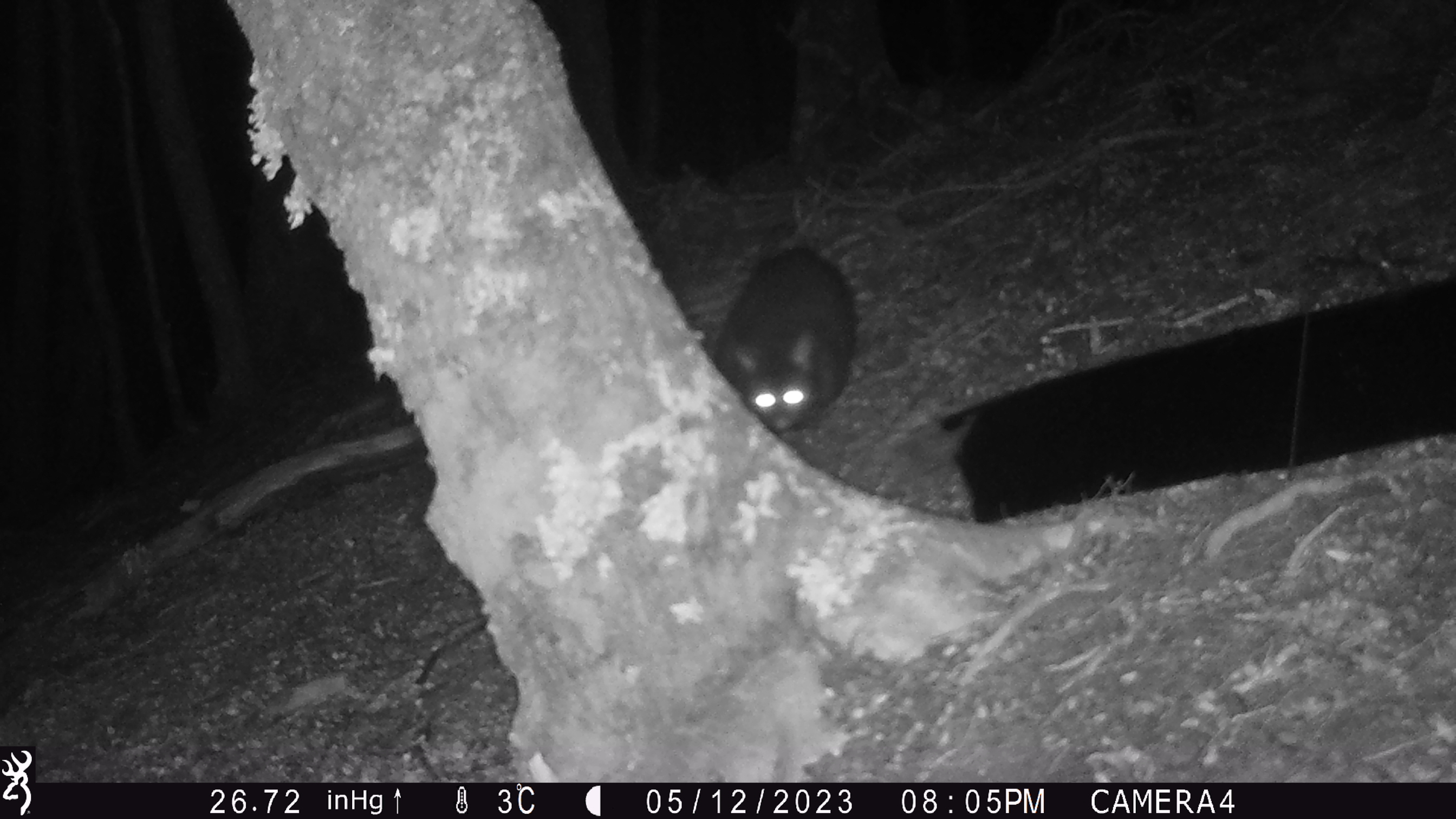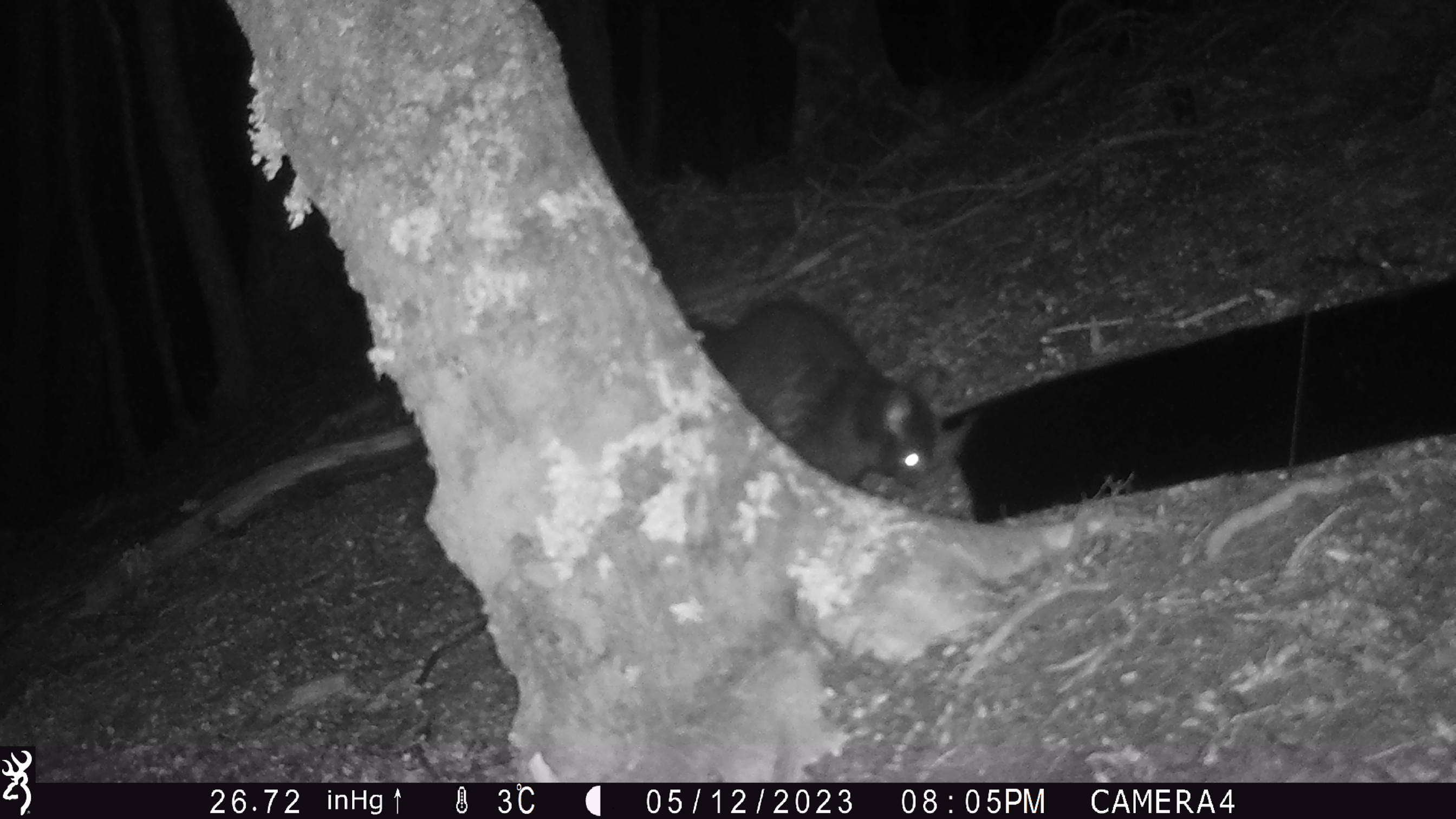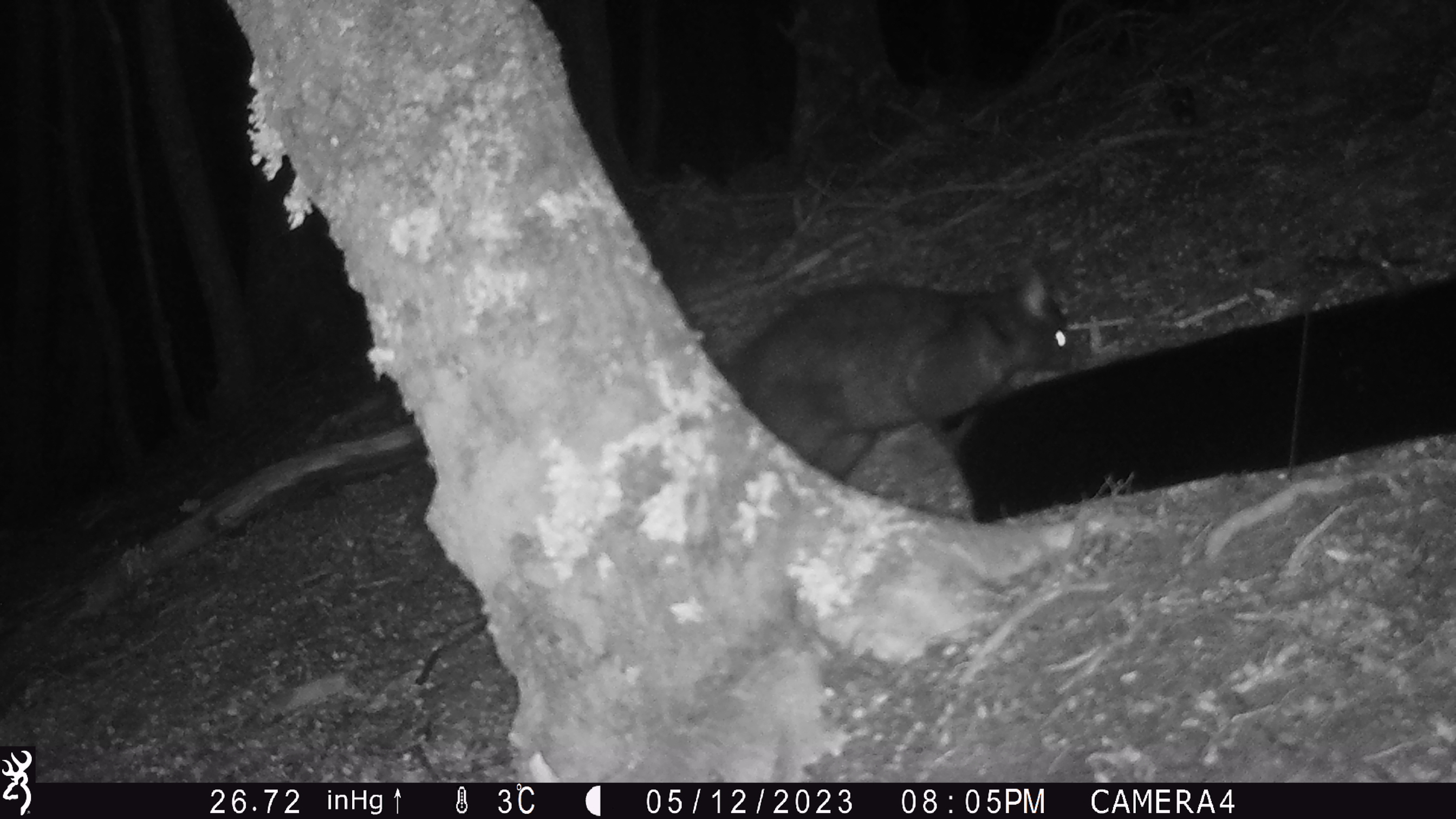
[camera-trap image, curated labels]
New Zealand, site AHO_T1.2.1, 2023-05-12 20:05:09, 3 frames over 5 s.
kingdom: Animalia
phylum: Chordata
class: Mammalia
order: Carnivora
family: Mustelidae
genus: Mustela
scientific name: Mustela erminea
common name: stoat